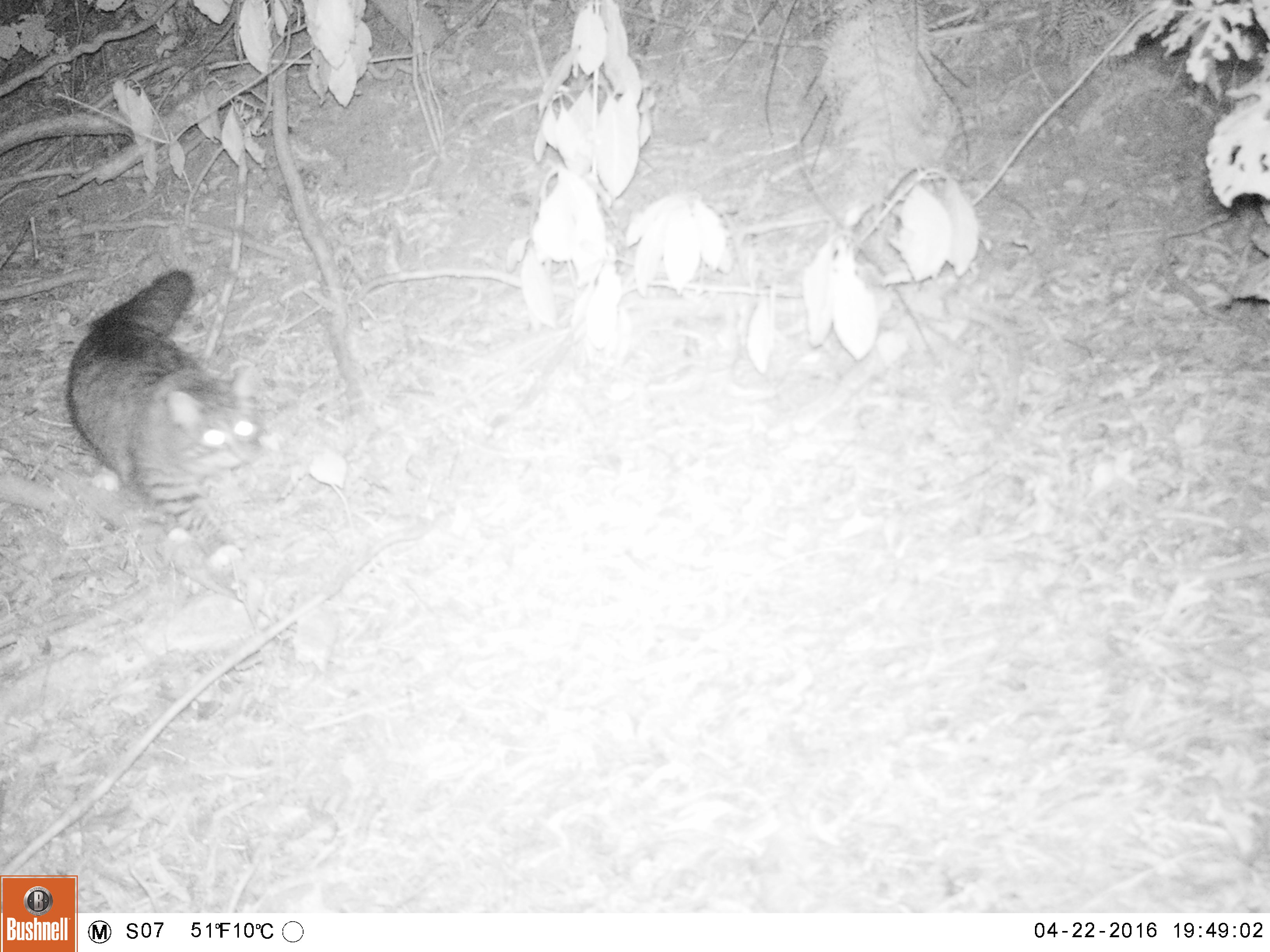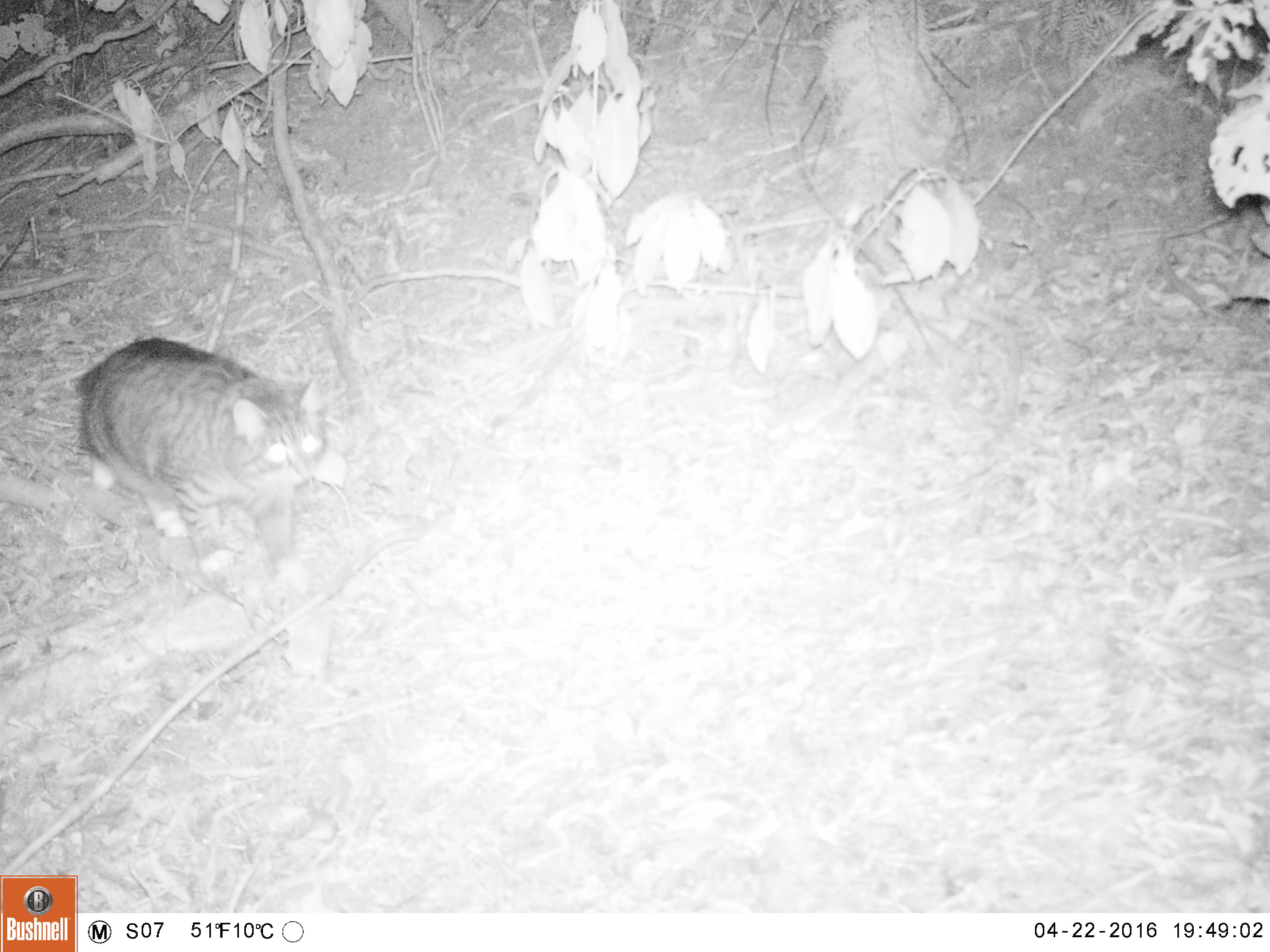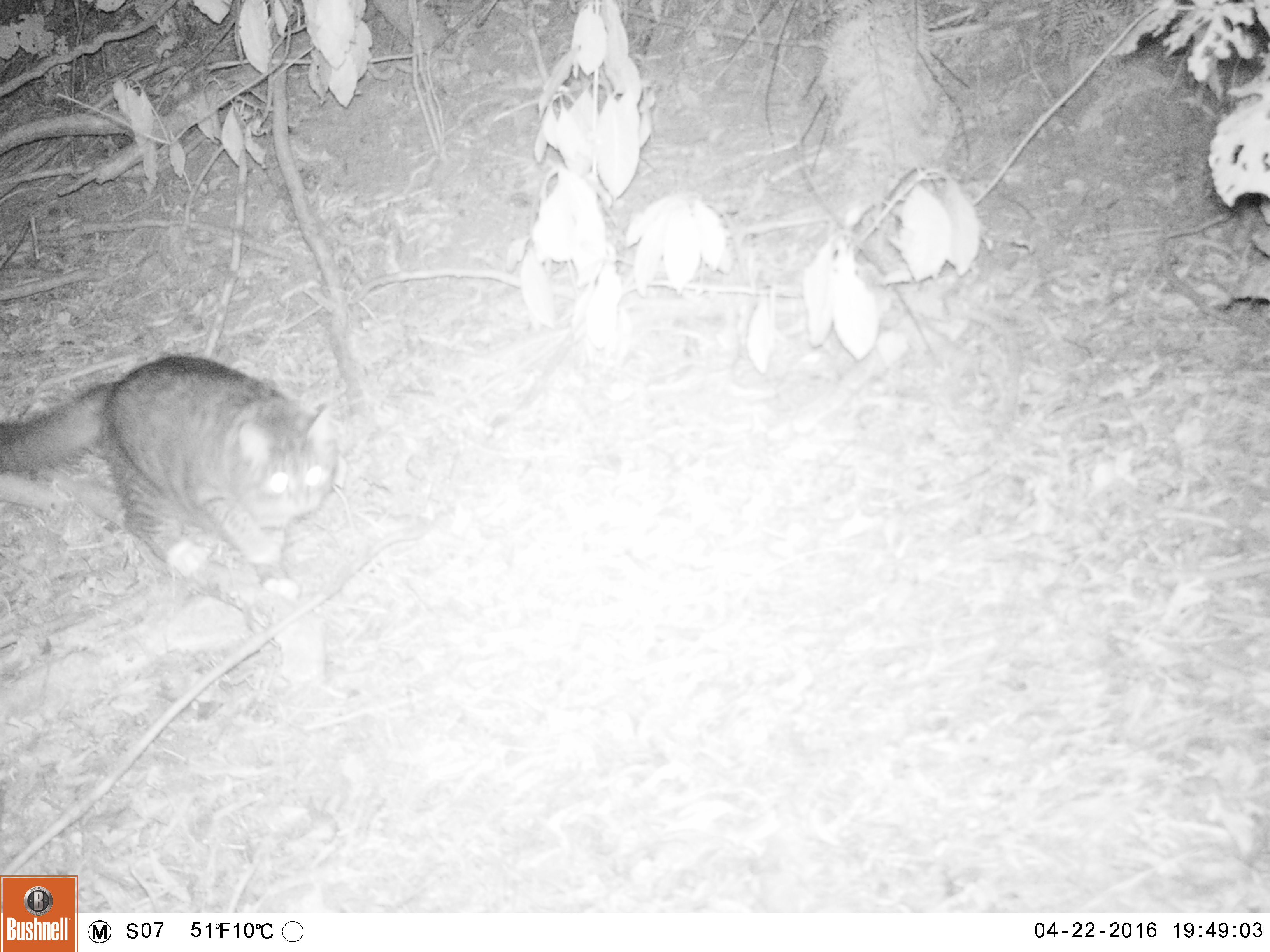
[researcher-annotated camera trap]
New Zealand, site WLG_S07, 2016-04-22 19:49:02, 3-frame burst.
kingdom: Animalia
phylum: Chordata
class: Mammalia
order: Carnivora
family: Felidae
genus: Felis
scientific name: Felis catus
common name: domestic cat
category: cat